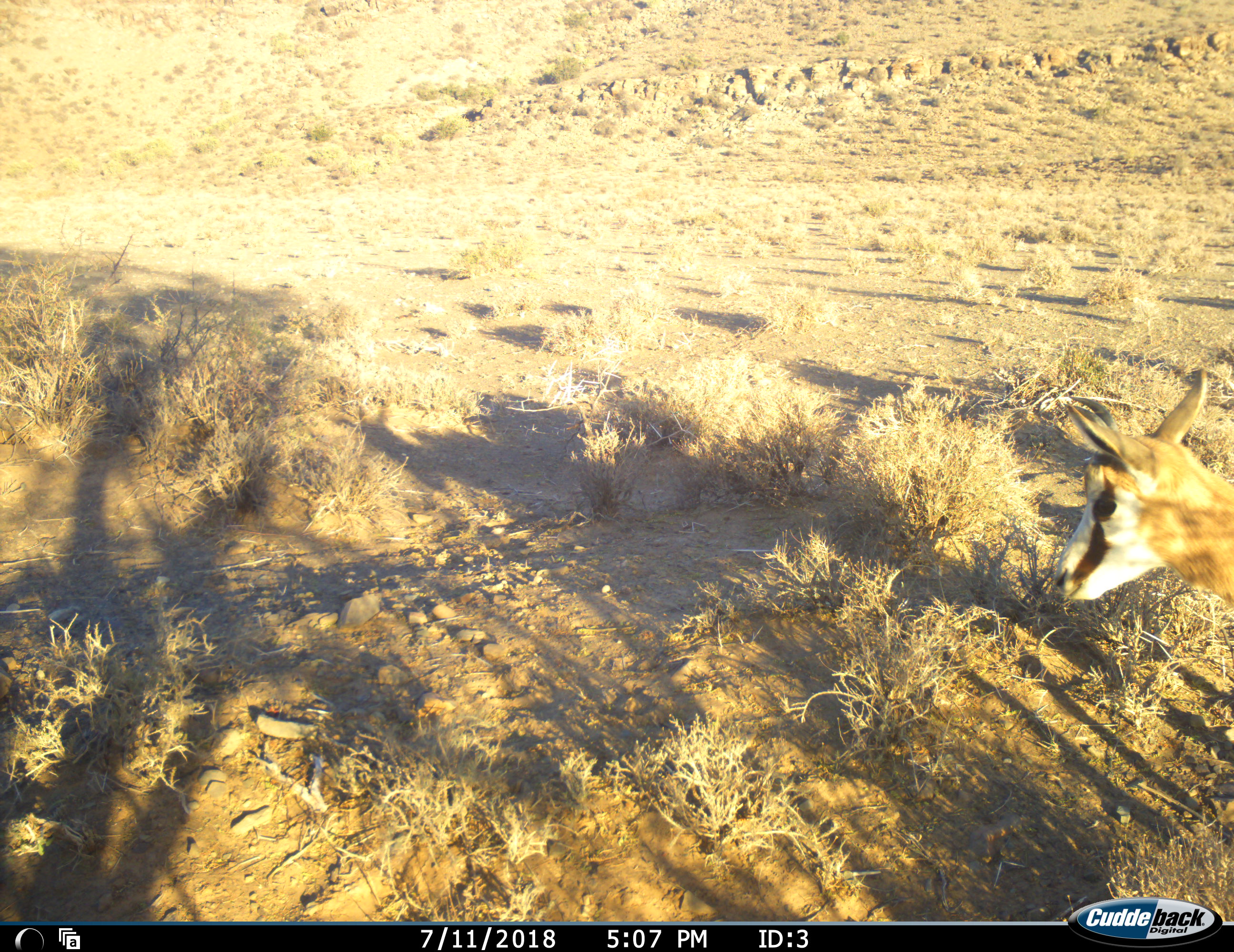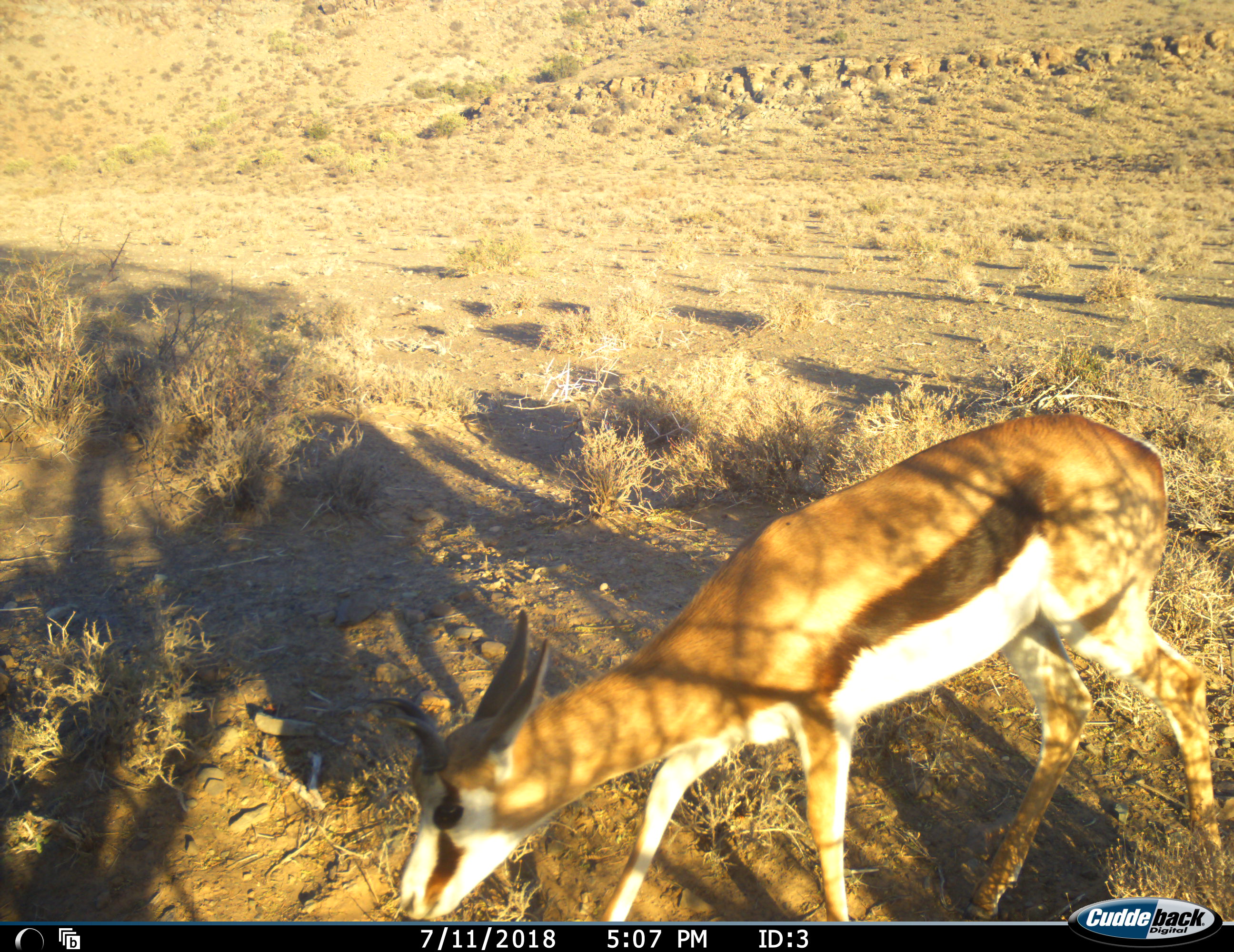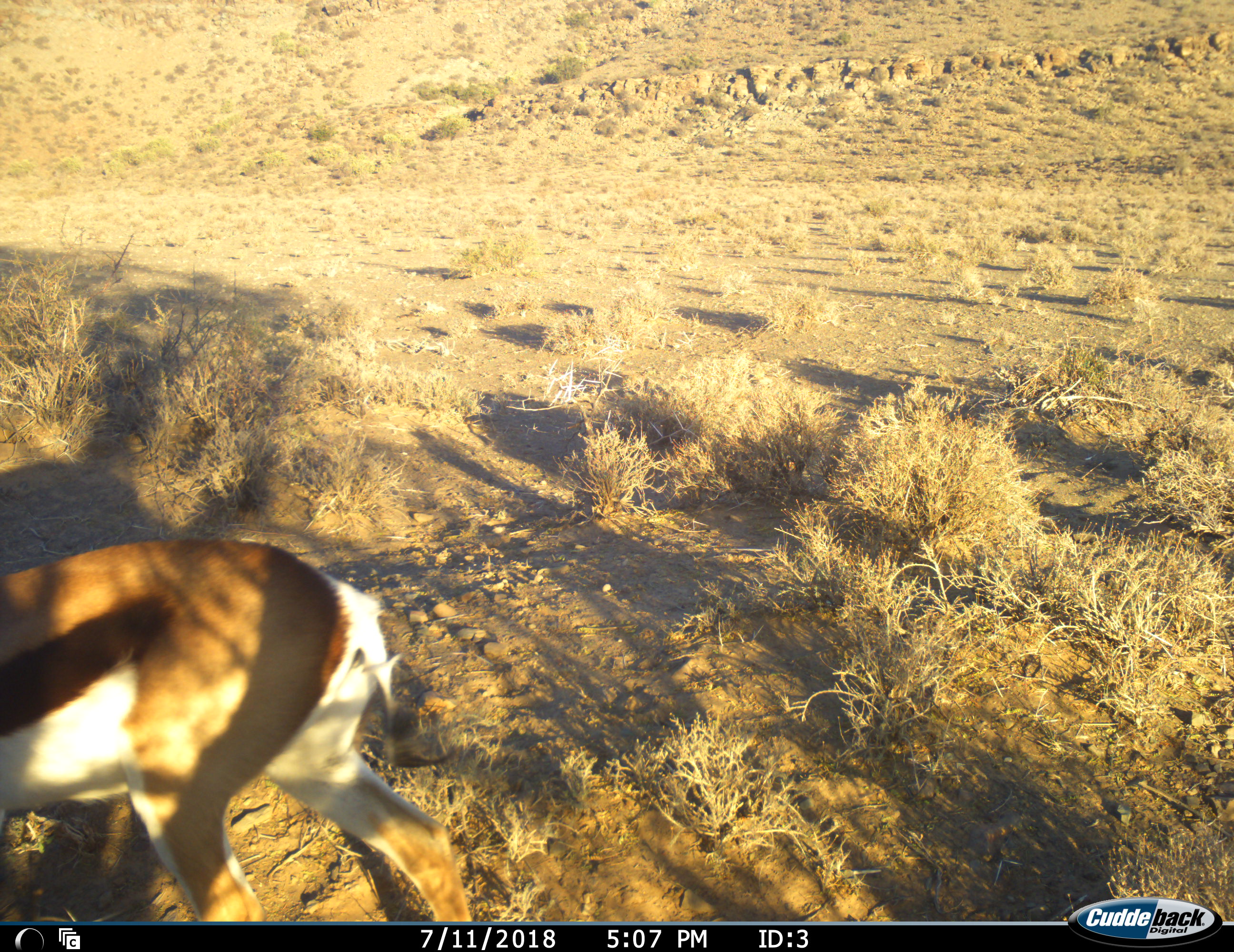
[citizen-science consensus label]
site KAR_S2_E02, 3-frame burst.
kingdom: Animalia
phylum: Chordata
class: Mammalia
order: Artiodactyla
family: Bovidae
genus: Antidorcas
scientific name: Antidorcas marsupialis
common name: springbok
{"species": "springbok (Antidorcas marsupialis)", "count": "1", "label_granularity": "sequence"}